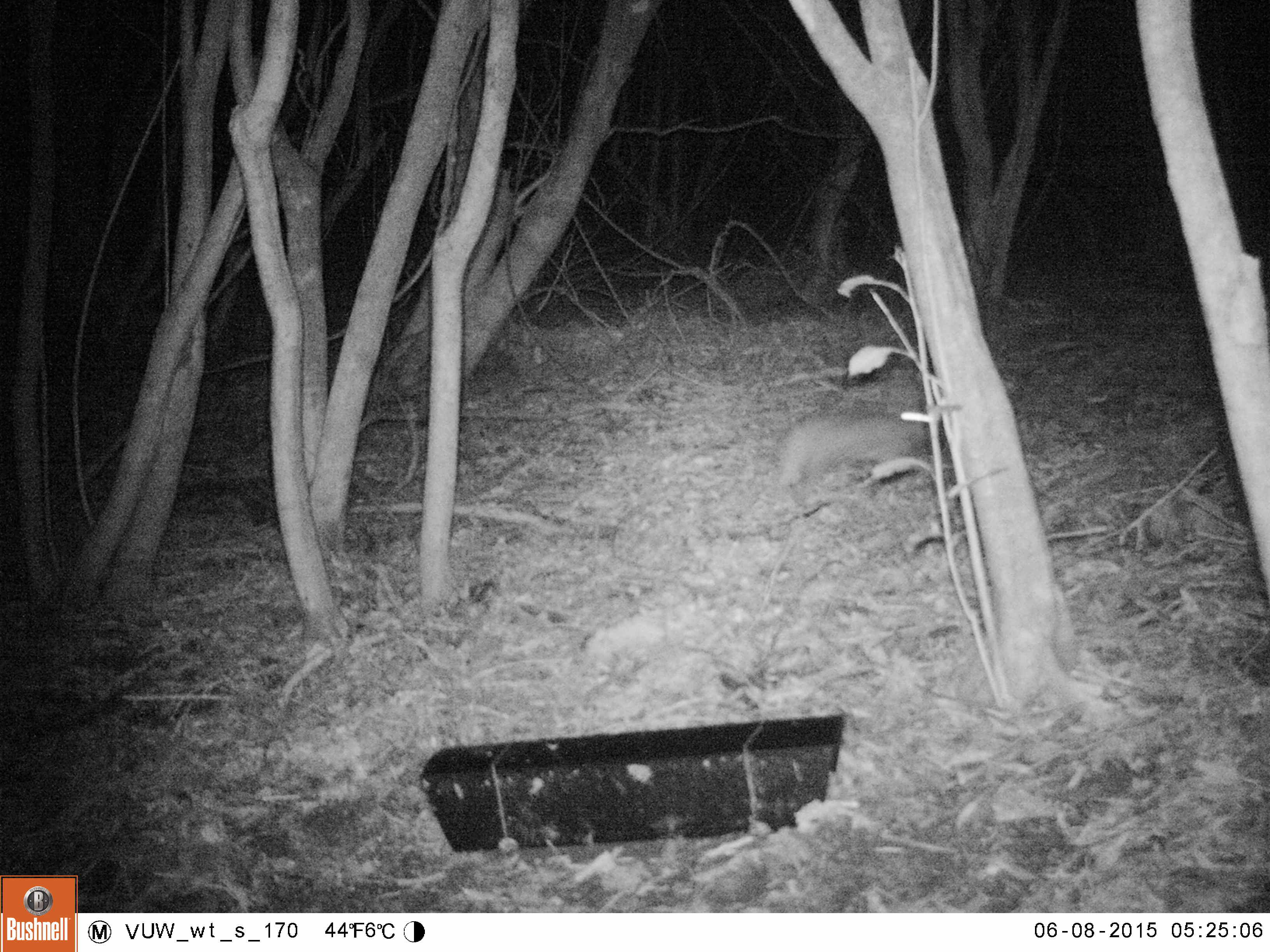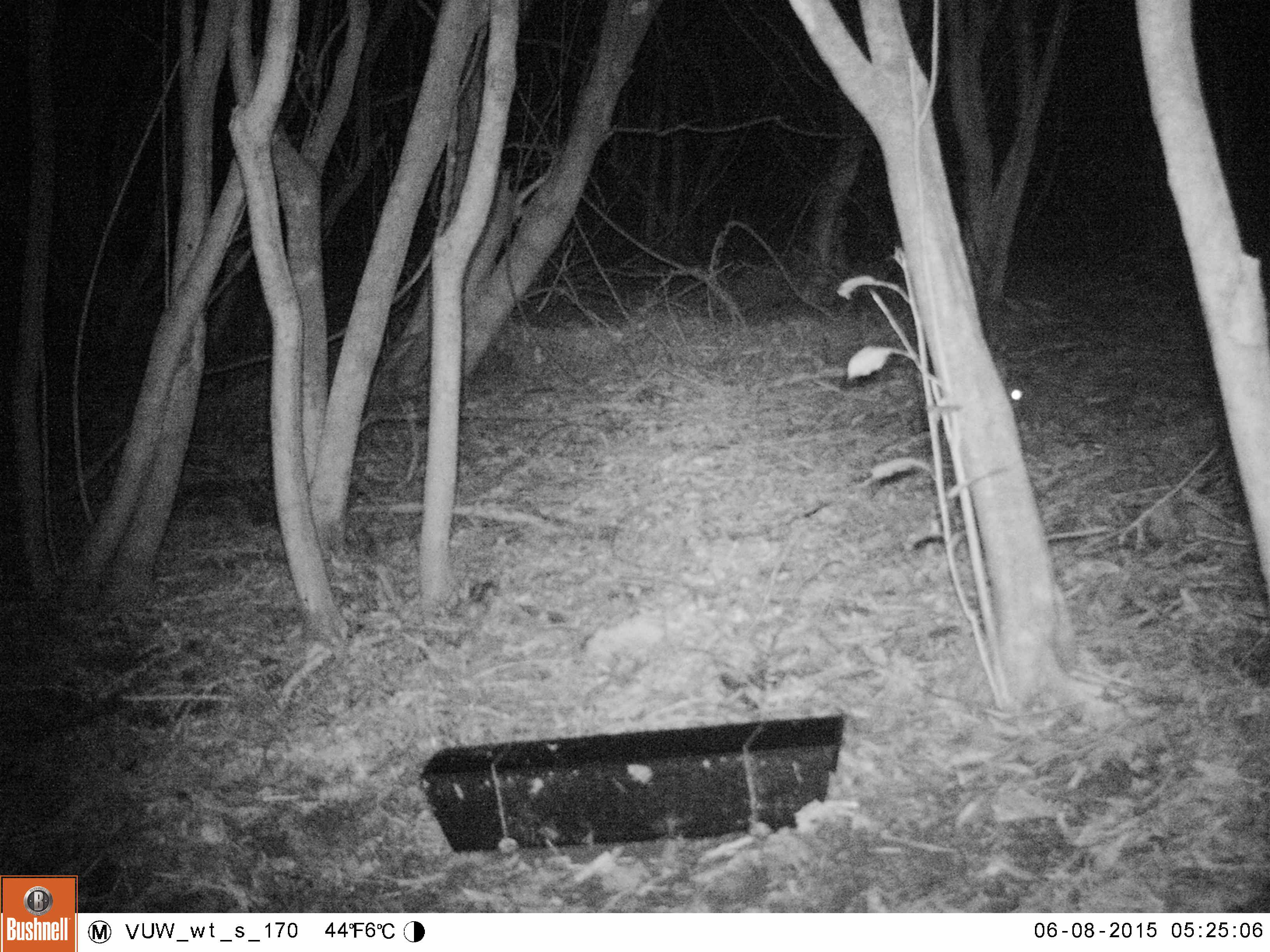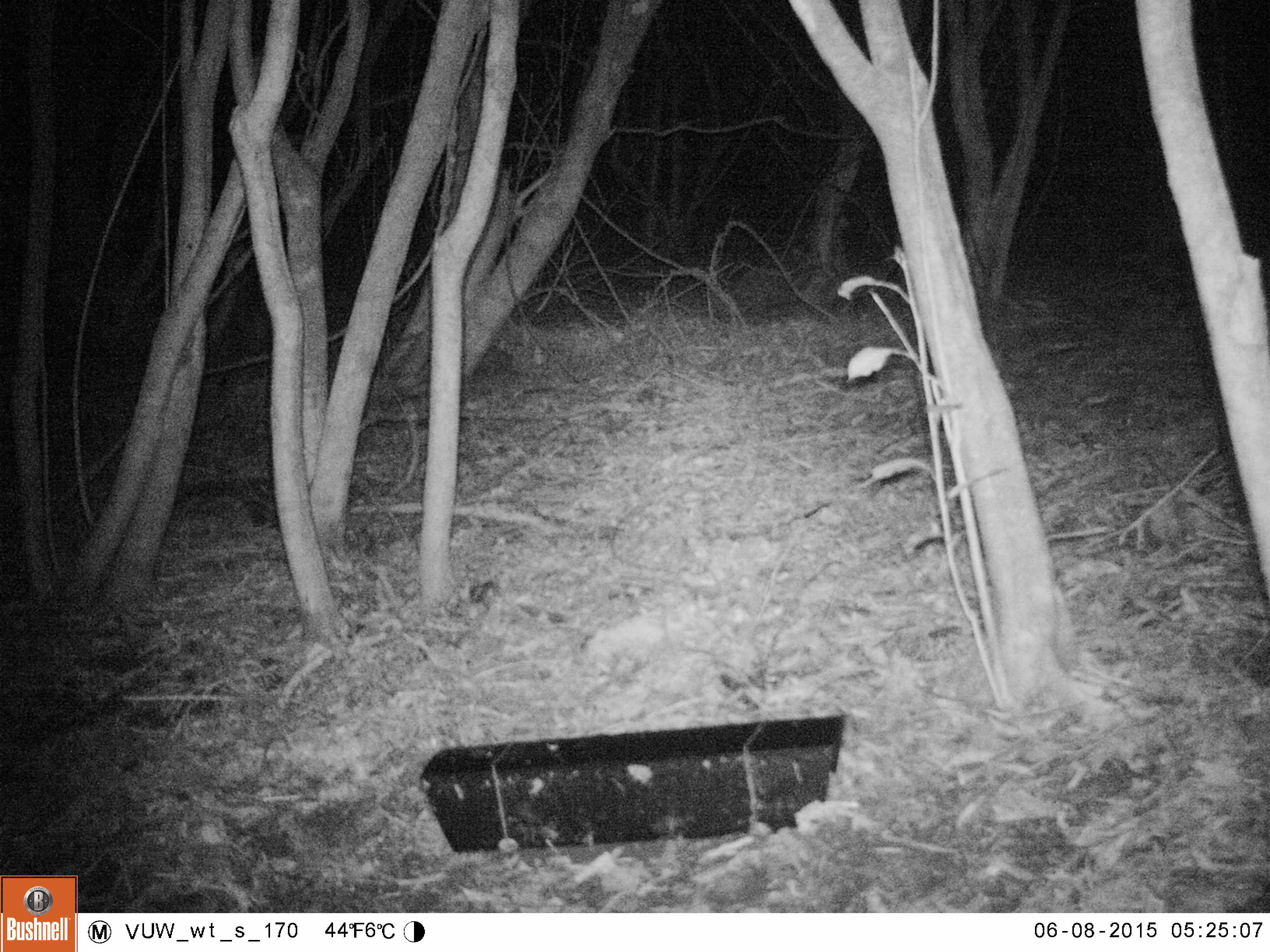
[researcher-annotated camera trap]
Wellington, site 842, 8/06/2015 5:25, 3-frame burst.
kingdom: Animalia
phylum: Chordata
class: Mammalia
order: Lagomorpha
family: Leporidae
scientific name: Leporidae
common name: rabbit